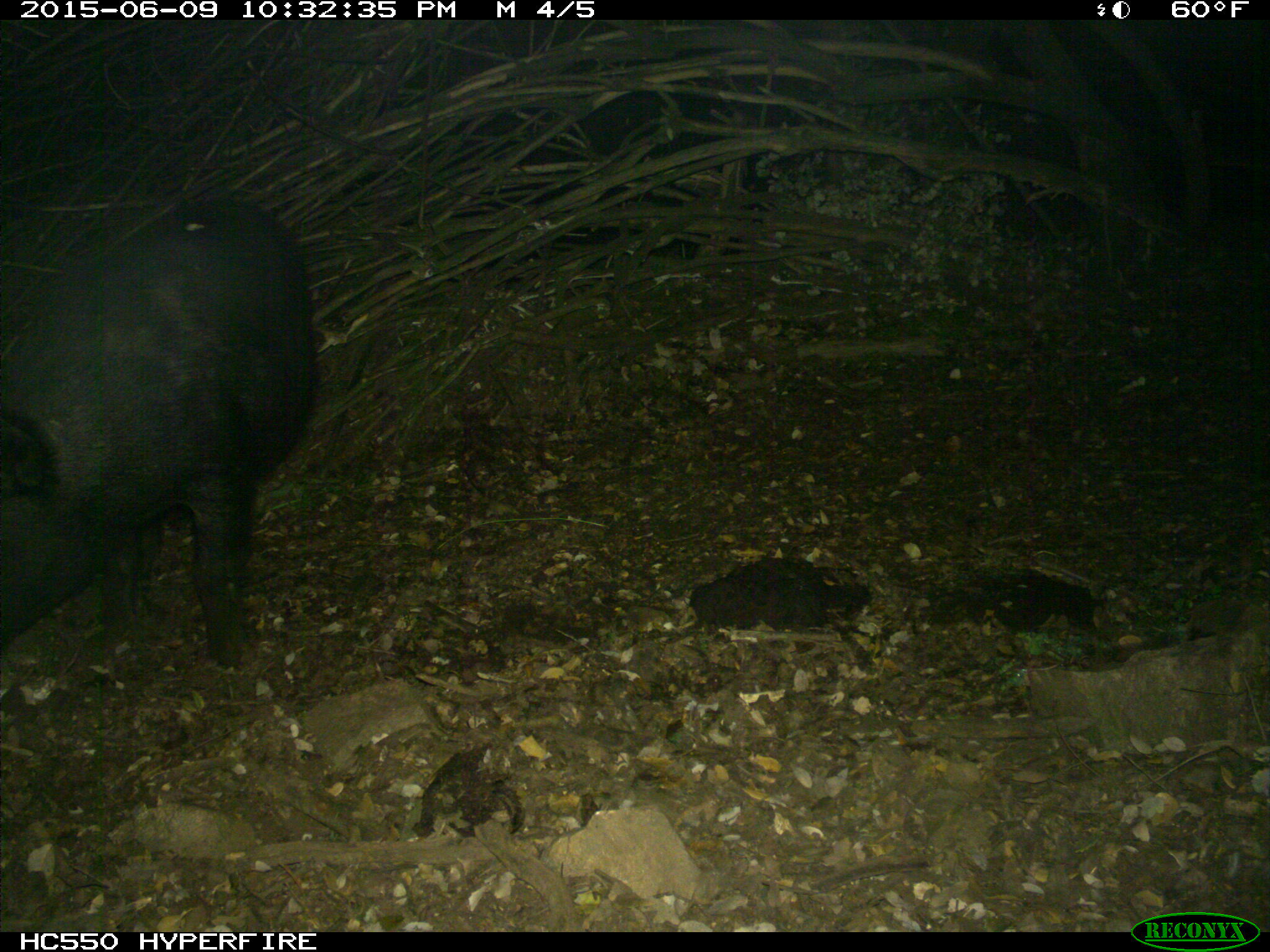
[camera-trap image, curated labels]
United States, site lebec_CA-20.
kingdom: Animalia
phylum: Chordata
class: Mammalia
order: Artiodactyla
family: Suidae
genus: Sus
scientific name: Sus scrofa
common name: wild boar